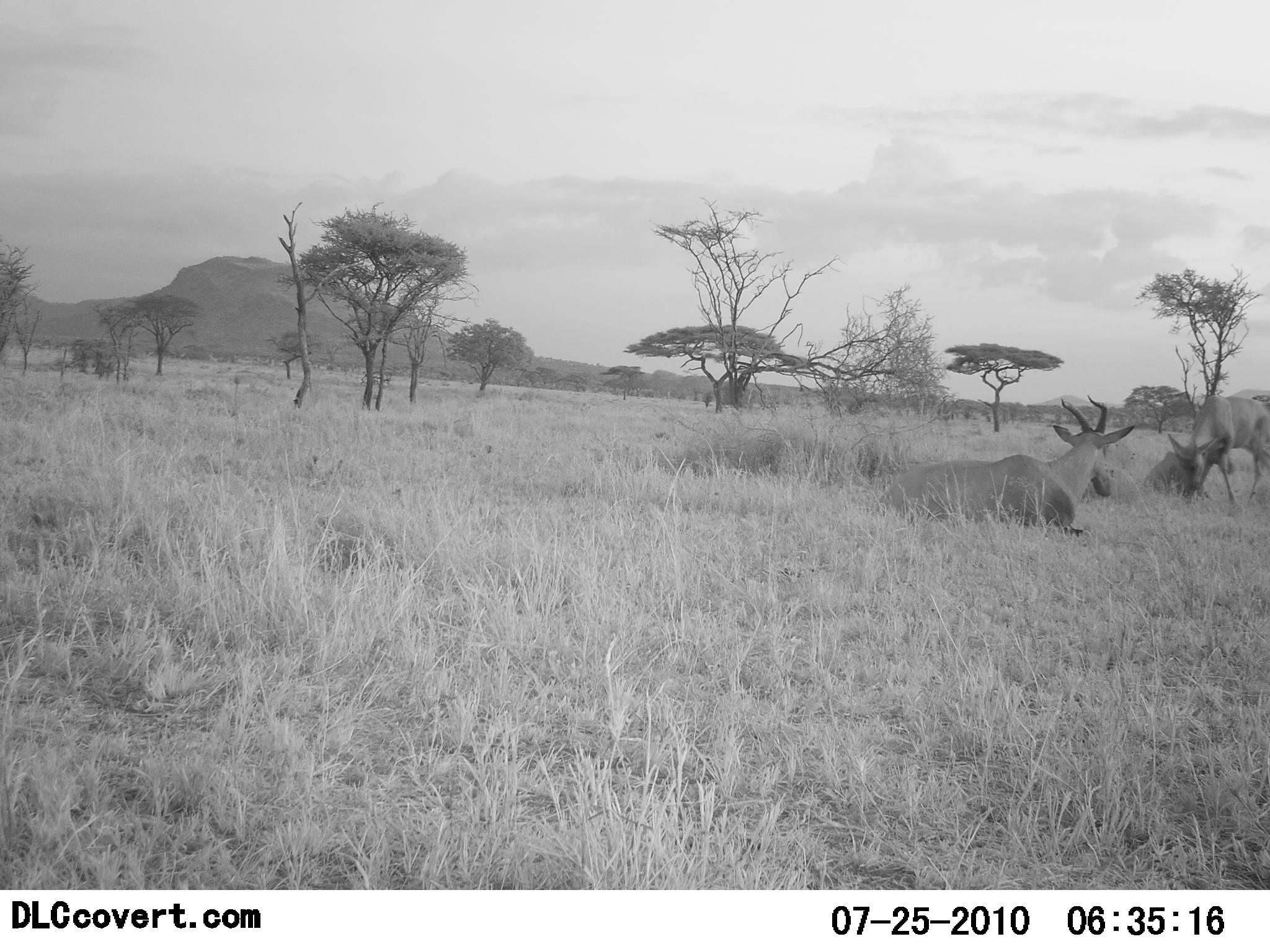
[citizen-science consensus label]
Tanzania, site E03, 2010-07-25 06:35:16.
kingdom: Animalia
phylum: Chordata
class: Mammalia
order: Artiodactyla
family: Bovidae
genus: Alcelaphus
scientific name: Alcelaphus buselaphus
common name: hartebeest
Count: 2.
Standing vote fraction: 40%.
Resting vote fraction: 100%.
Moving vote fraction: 0%.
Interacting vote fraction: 7%.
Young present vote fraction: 13%.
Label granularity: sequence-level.